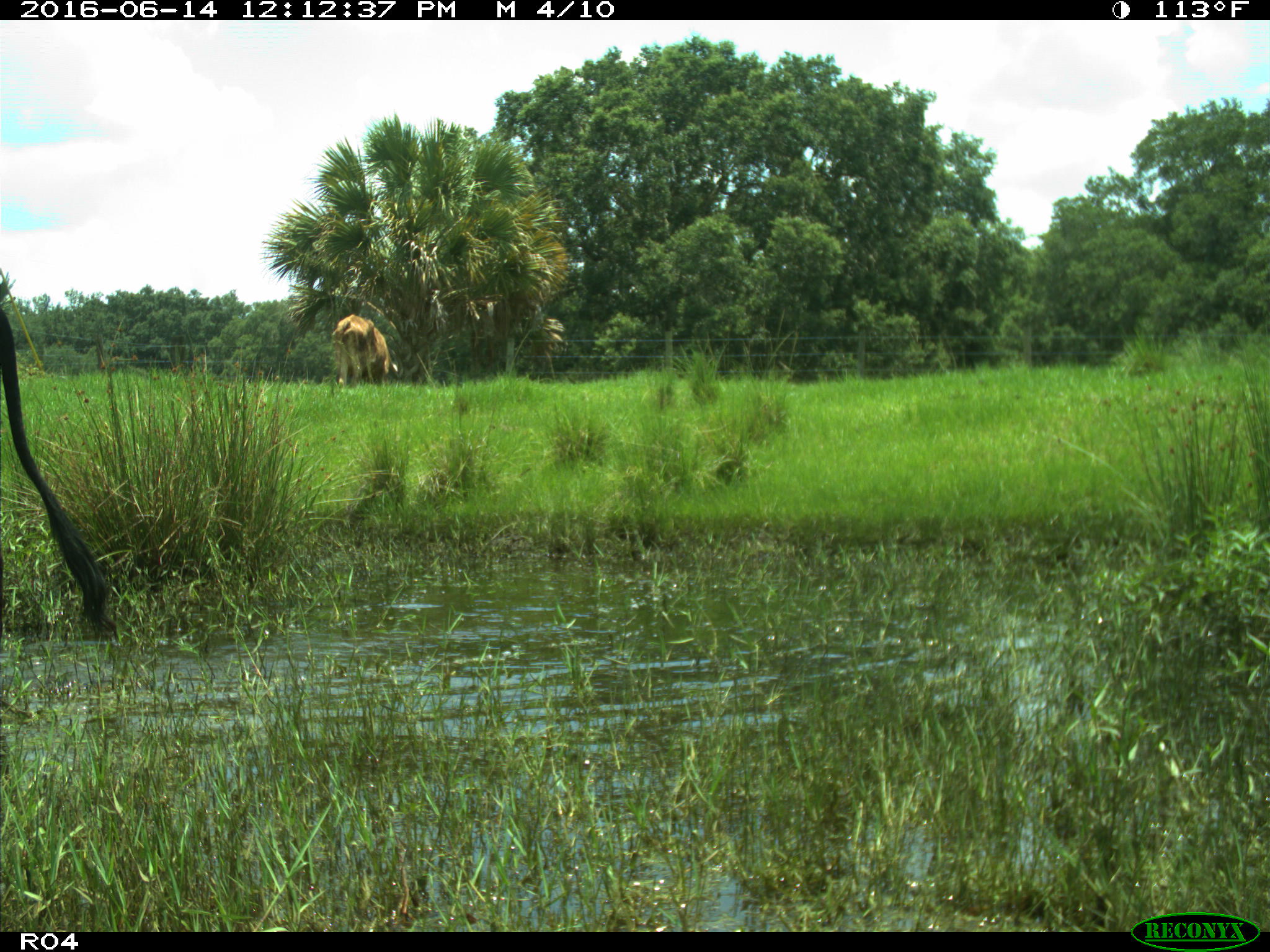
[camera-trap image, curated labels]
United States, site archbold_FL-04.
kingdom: Animalia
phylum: Chordata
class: Mammalia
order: Artiodactyla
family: Bovidae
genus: Bos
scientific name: Bos taurus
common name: domestic cow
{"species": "Bos taurus (domestic cow)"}